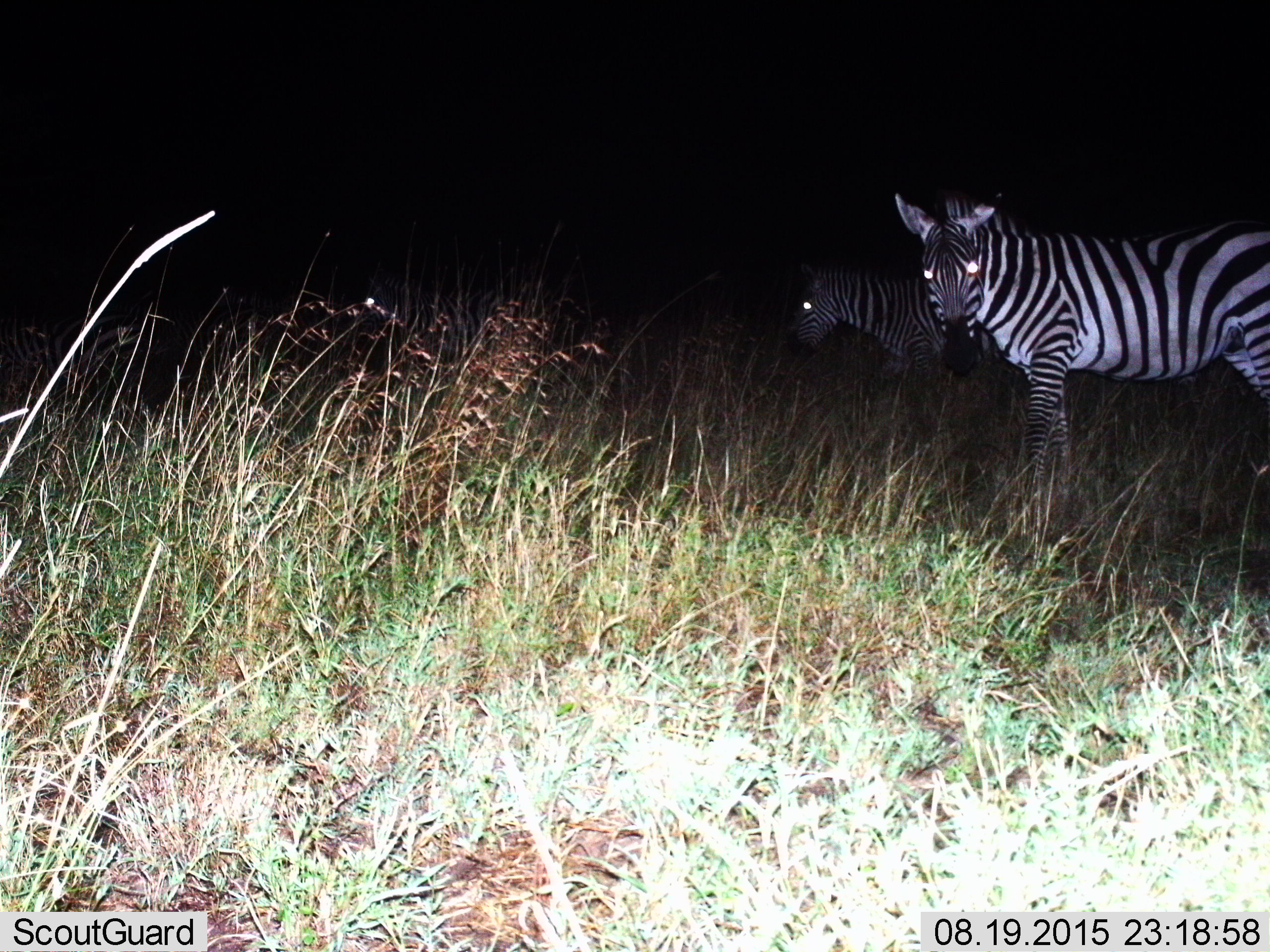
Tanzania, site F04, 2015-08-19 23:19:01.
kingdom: Animalia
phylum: Chordata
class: Mammalia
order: Perissodactyla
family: Equidae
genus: Equus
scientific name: Equus quagga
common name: plains zebra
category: zebra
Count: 2.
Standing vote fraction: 100%.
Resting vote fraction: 0%.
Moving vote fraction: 29%.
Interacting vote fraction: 0%.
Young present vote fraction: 0%.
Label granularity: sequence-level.